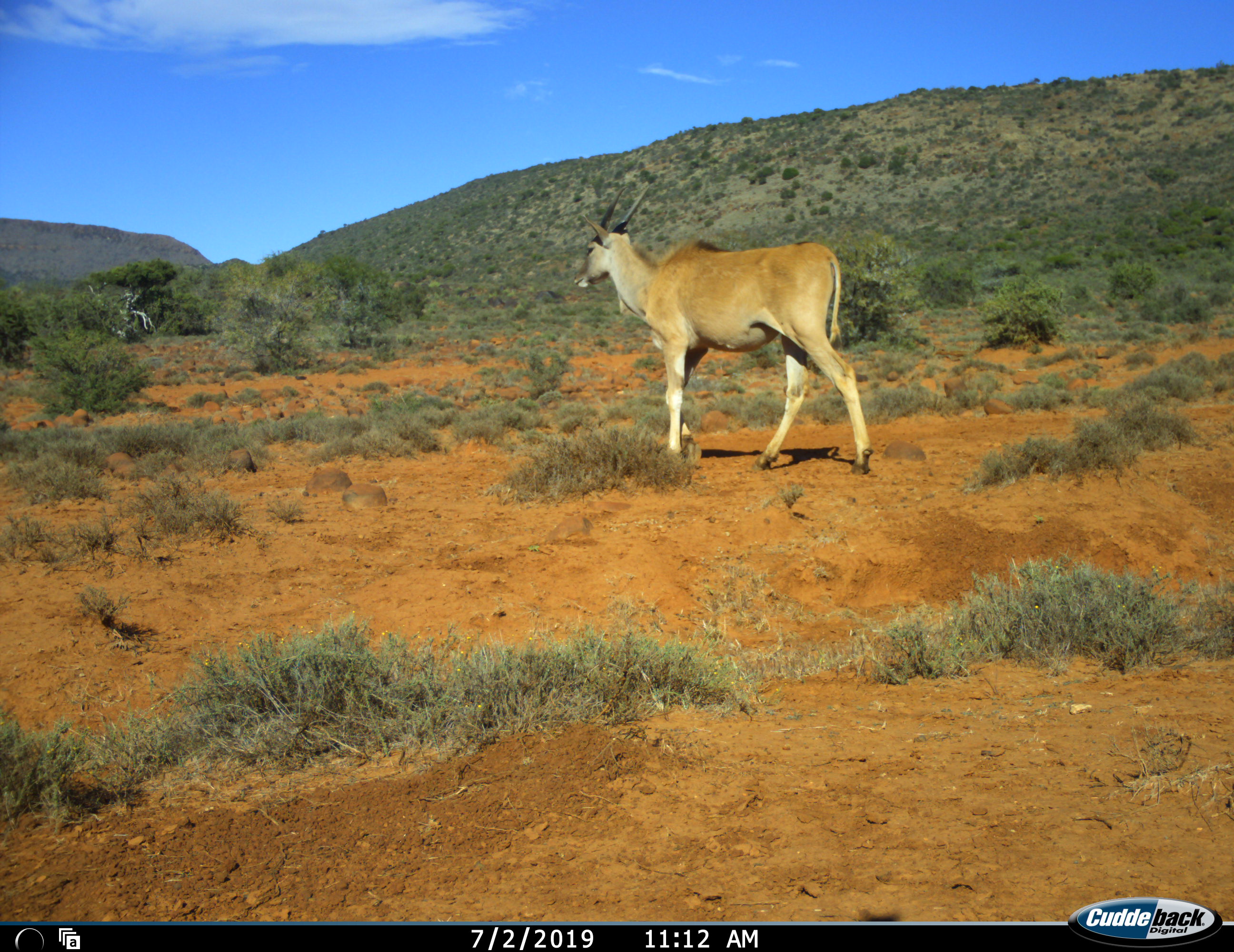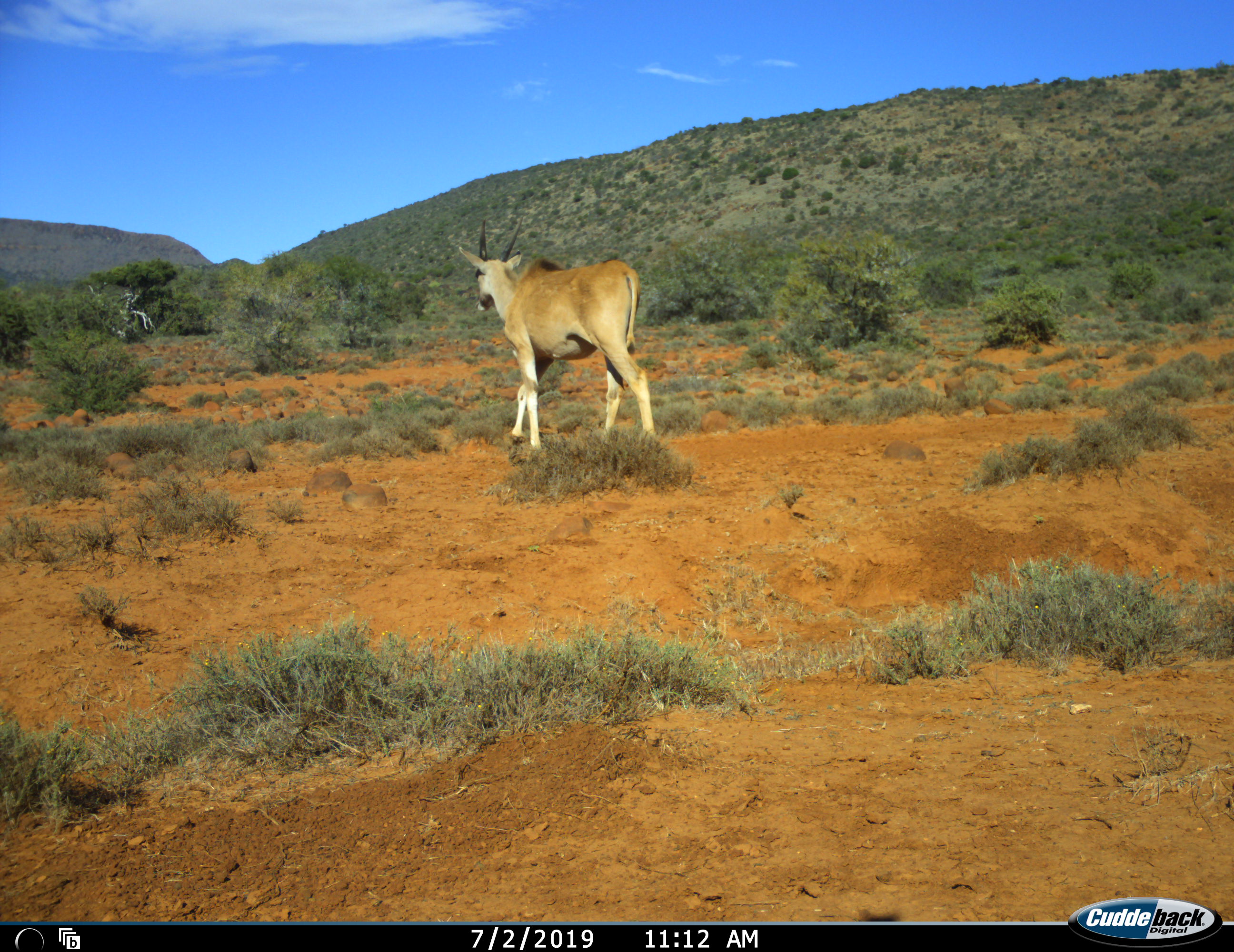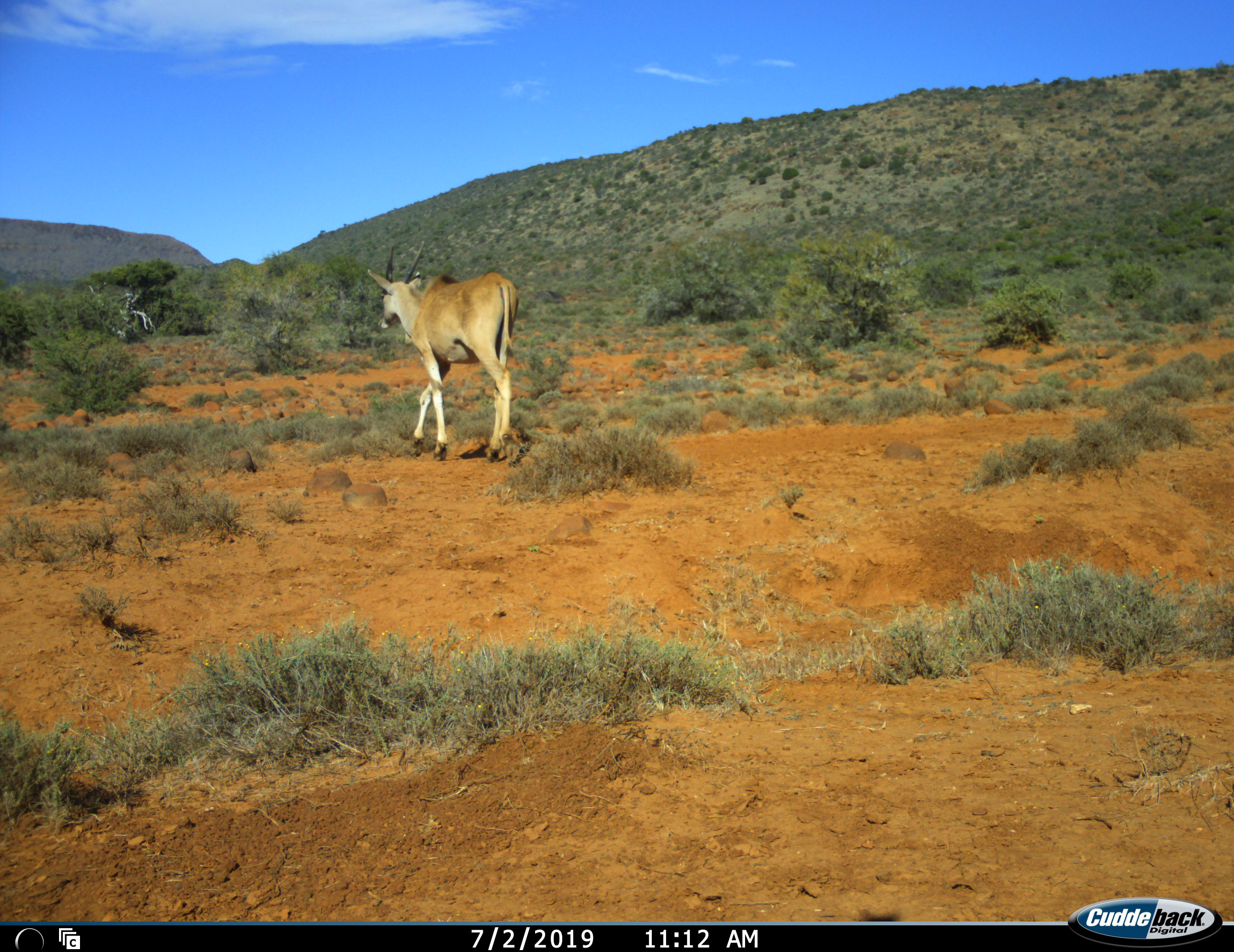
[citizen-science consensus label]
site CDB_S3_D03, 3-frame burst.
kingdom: Animalia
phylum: Chordata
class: Mammalia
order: Artiodactyla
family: Bovidae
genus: Tragelaphus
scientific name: Tragelaphus oryx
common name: eland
Eland (Tragelaphus oryx), count 1. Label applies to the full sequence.